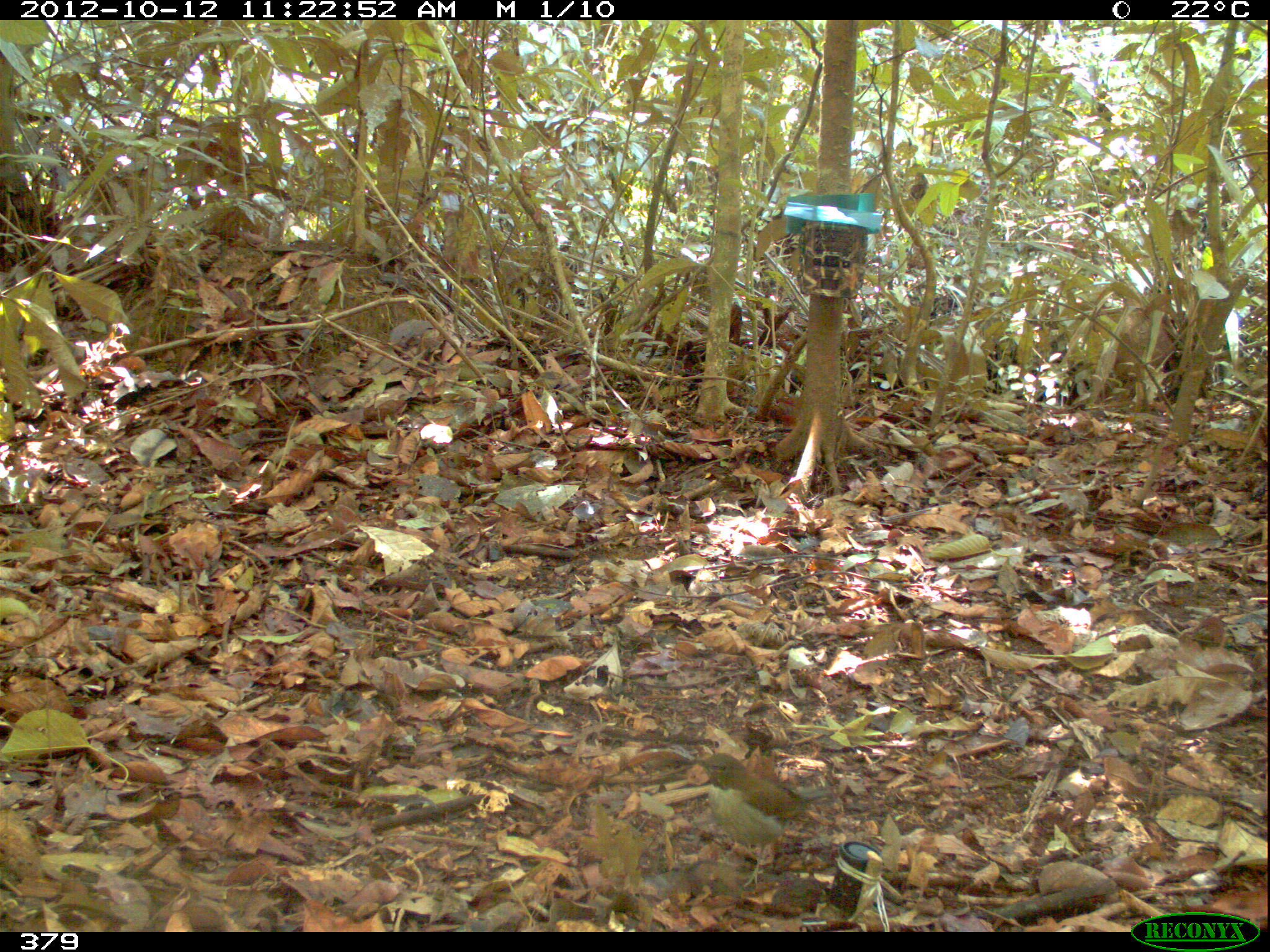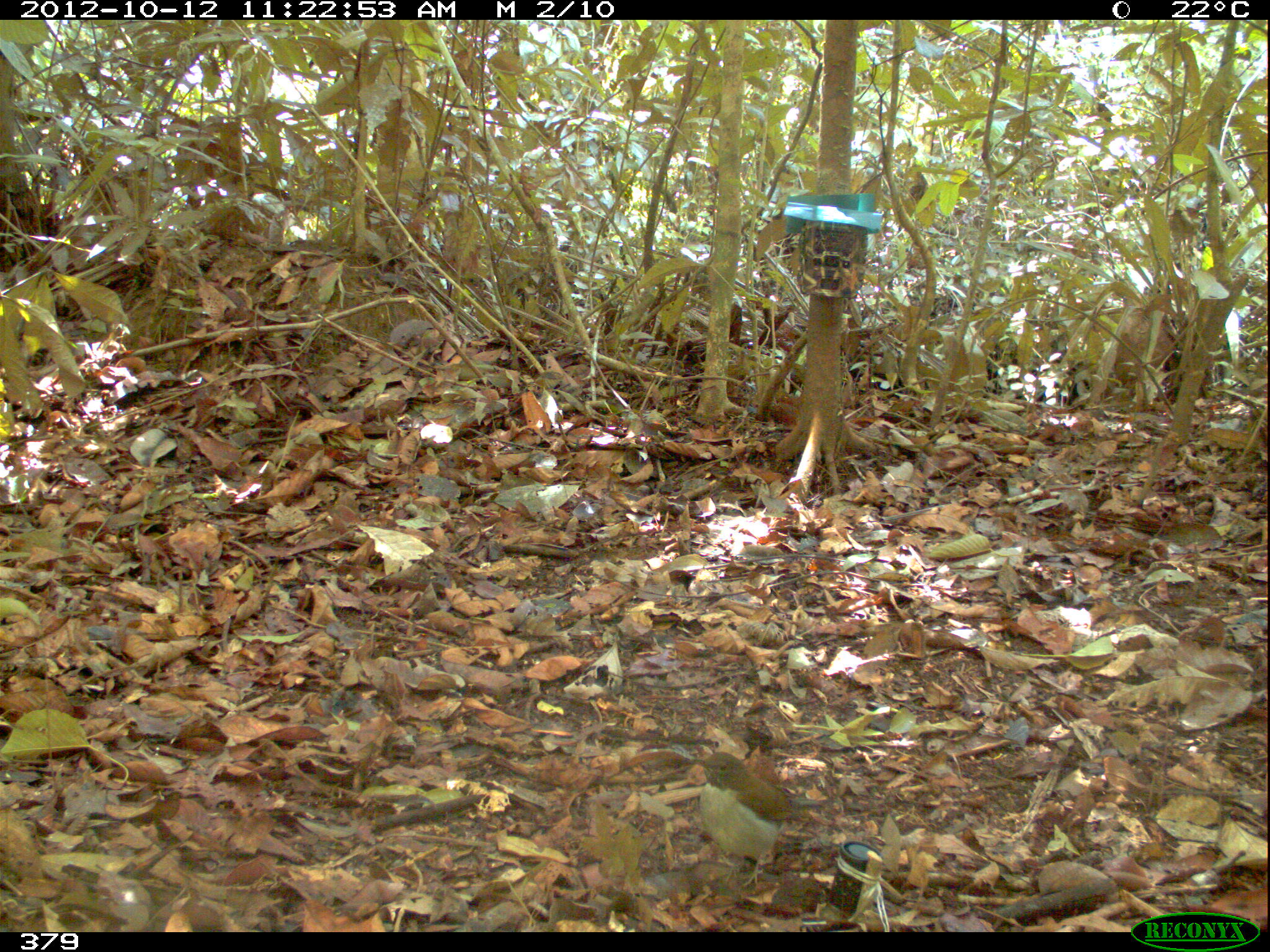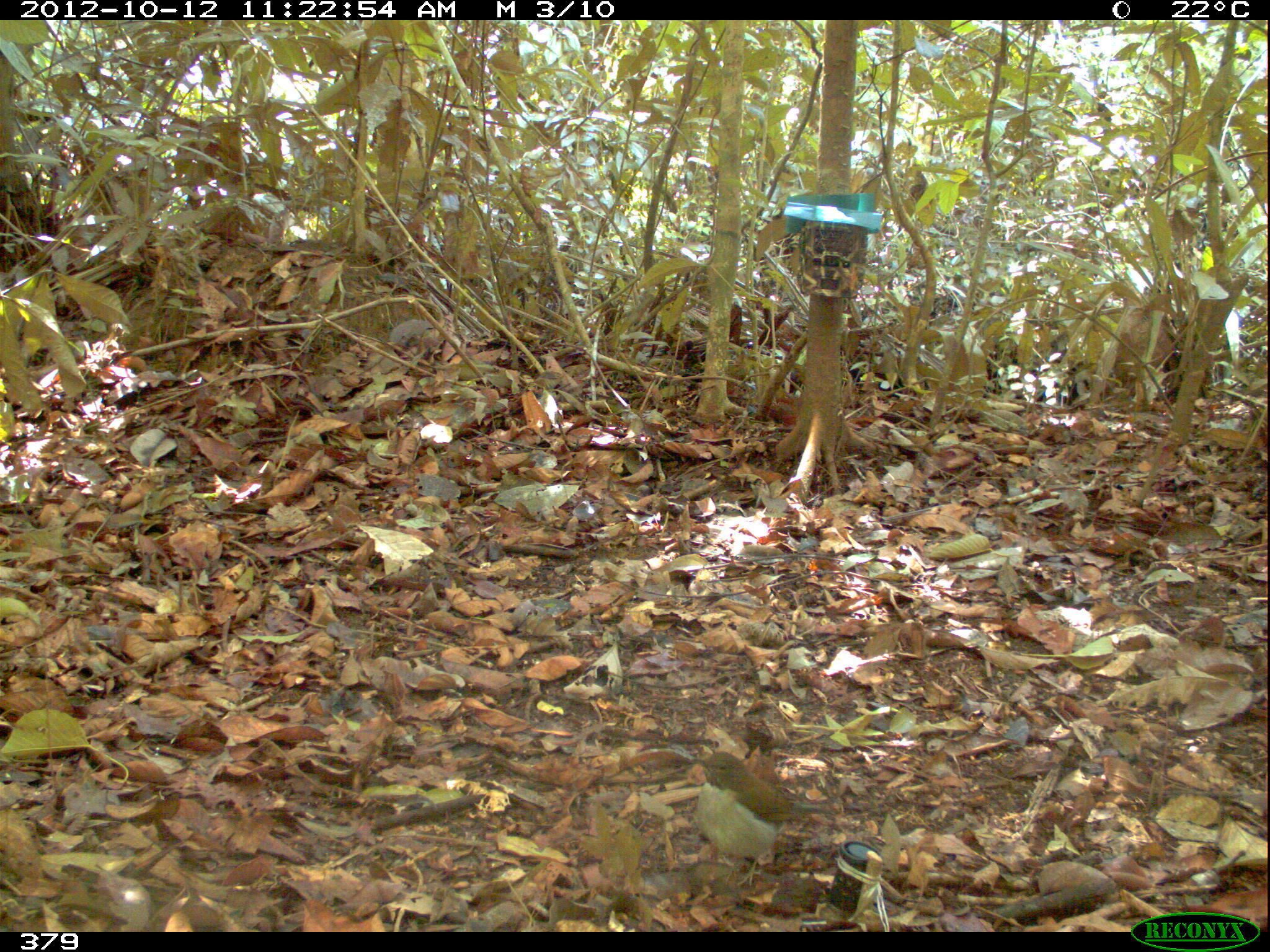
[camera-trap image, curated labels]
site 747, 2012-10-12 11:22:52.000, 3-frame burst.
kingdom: Animalia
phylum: Chordata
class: Aves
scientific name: Aves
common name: bird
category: unknown bird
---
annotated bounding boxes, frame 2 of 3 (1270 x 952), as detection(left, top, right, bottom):
unknown bird: detection(685, 750, 828, 886)